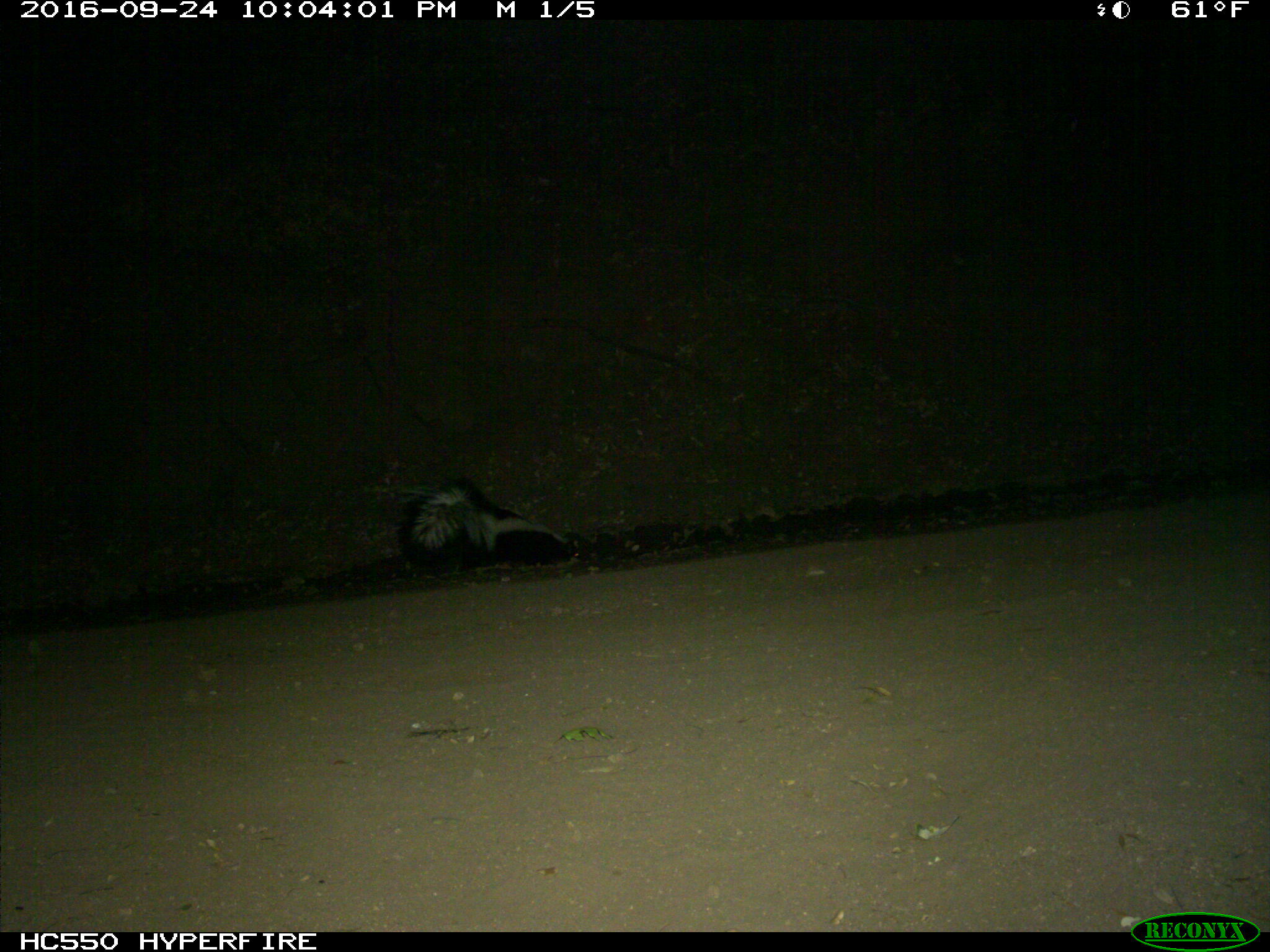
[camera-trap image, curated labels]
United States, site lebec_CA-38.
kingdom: Animalia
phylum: Chordata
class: Mammalia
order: Carnivora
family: Mephitidae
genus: Mephitis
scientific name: Mephitis mephitis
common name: striped skunk